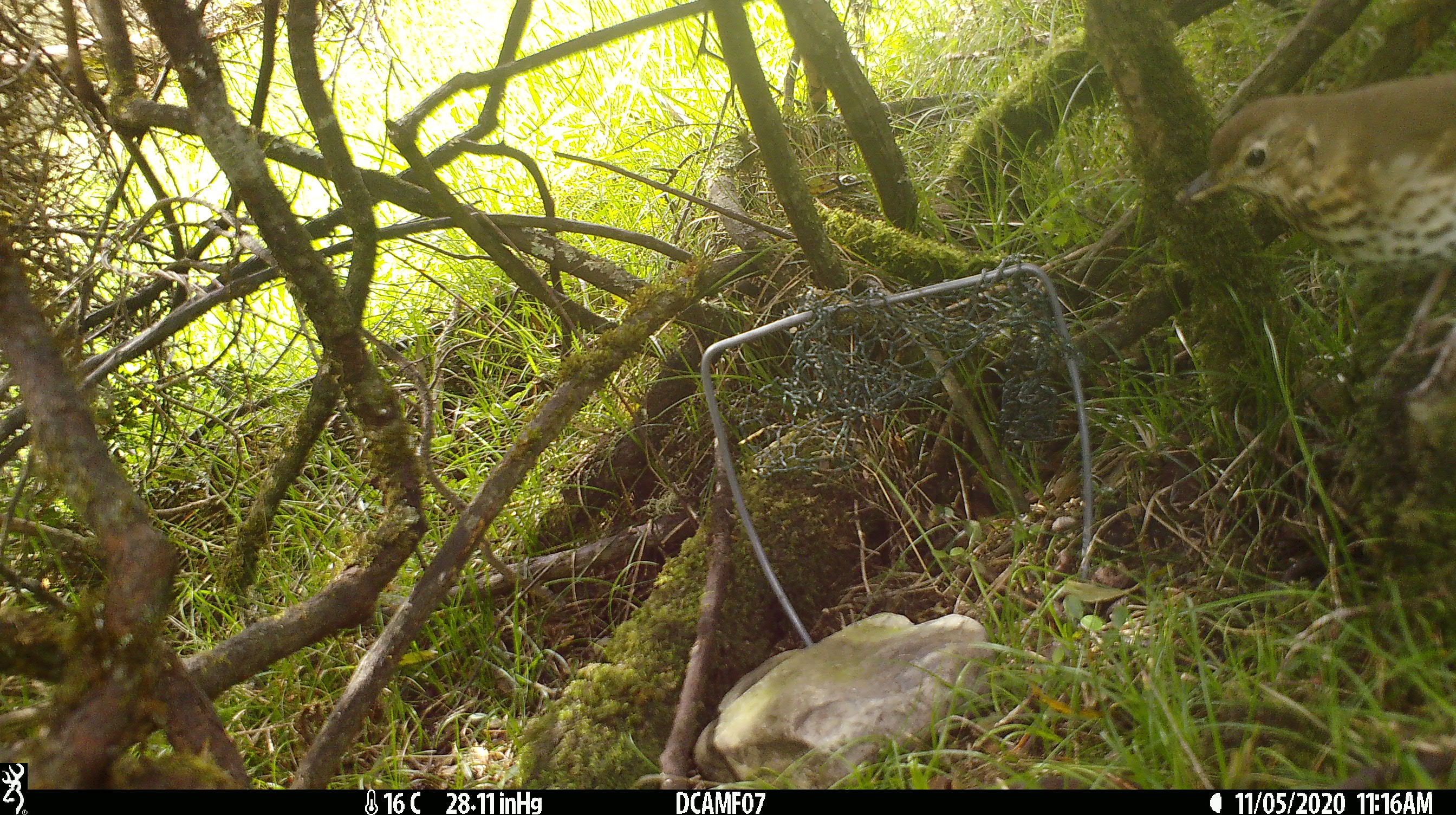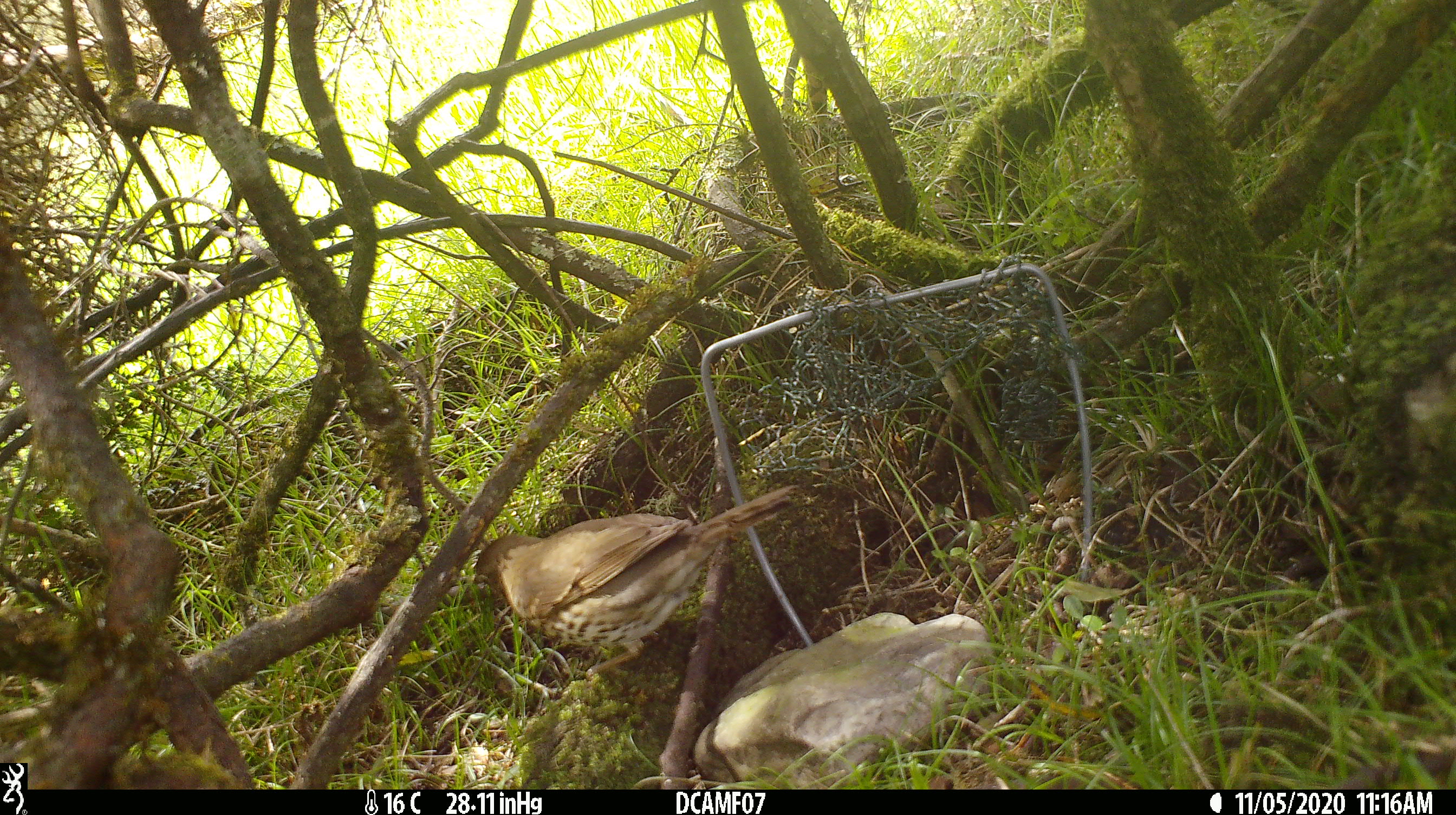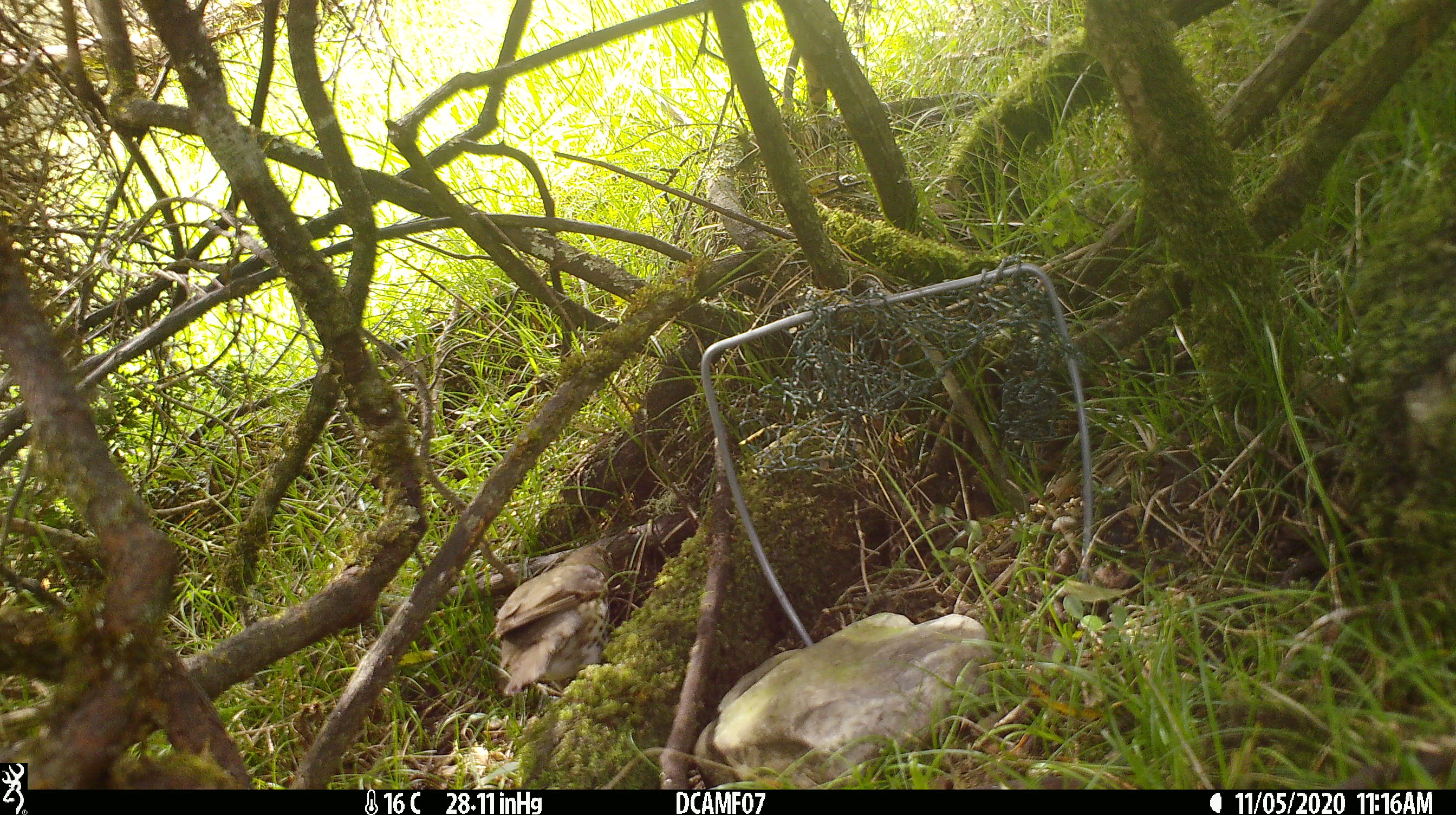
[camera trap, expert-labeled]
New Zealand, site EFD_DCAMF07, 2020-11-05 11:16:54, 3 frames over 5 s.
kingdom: Animalia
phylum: Chordata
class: Aves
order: Passeriformes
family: Turdidae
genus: Turdus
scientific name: Turdus philomelos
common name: song thrush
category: thrush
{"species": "thrush (song thrush) (Turdus philomelos)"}